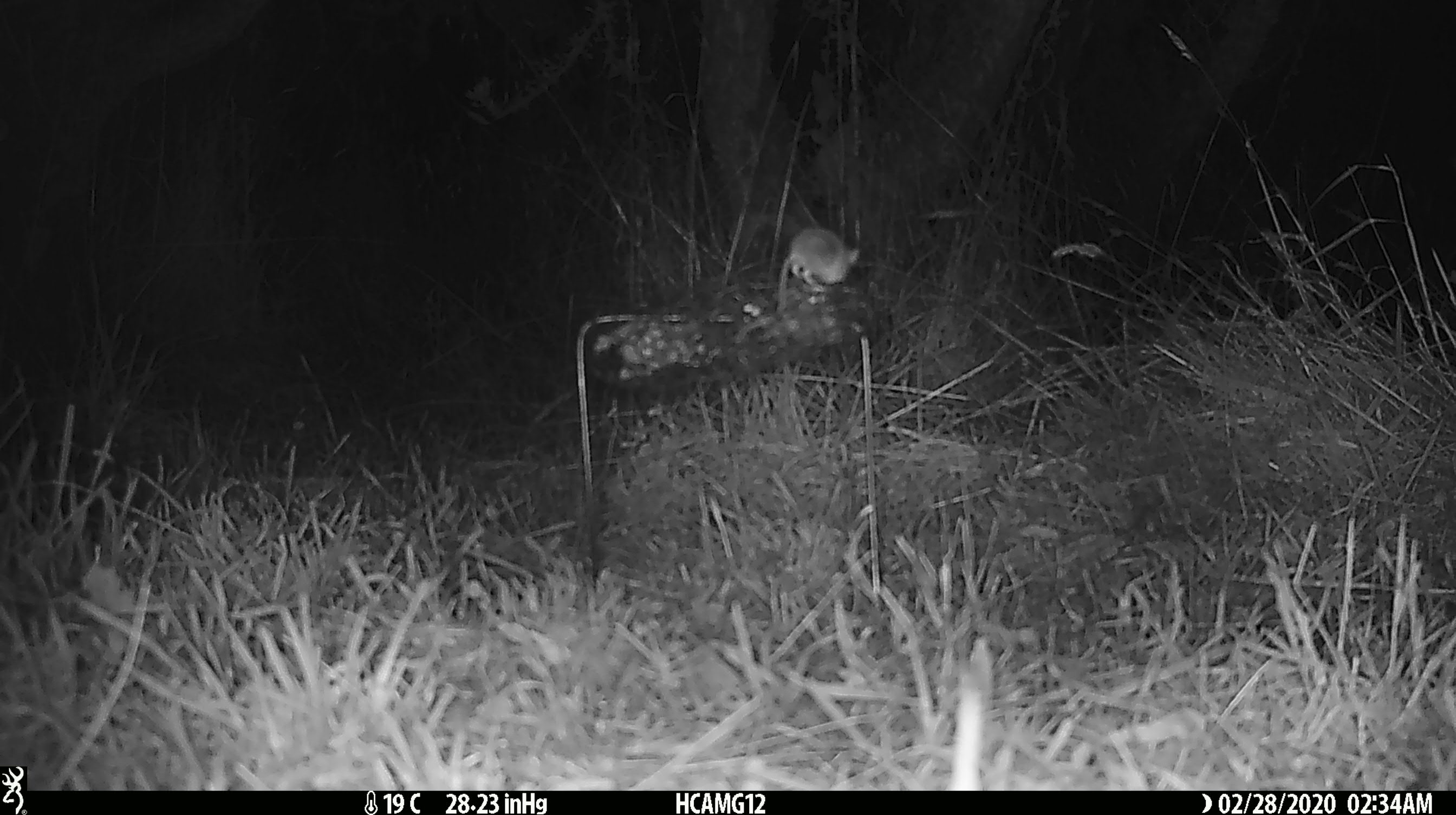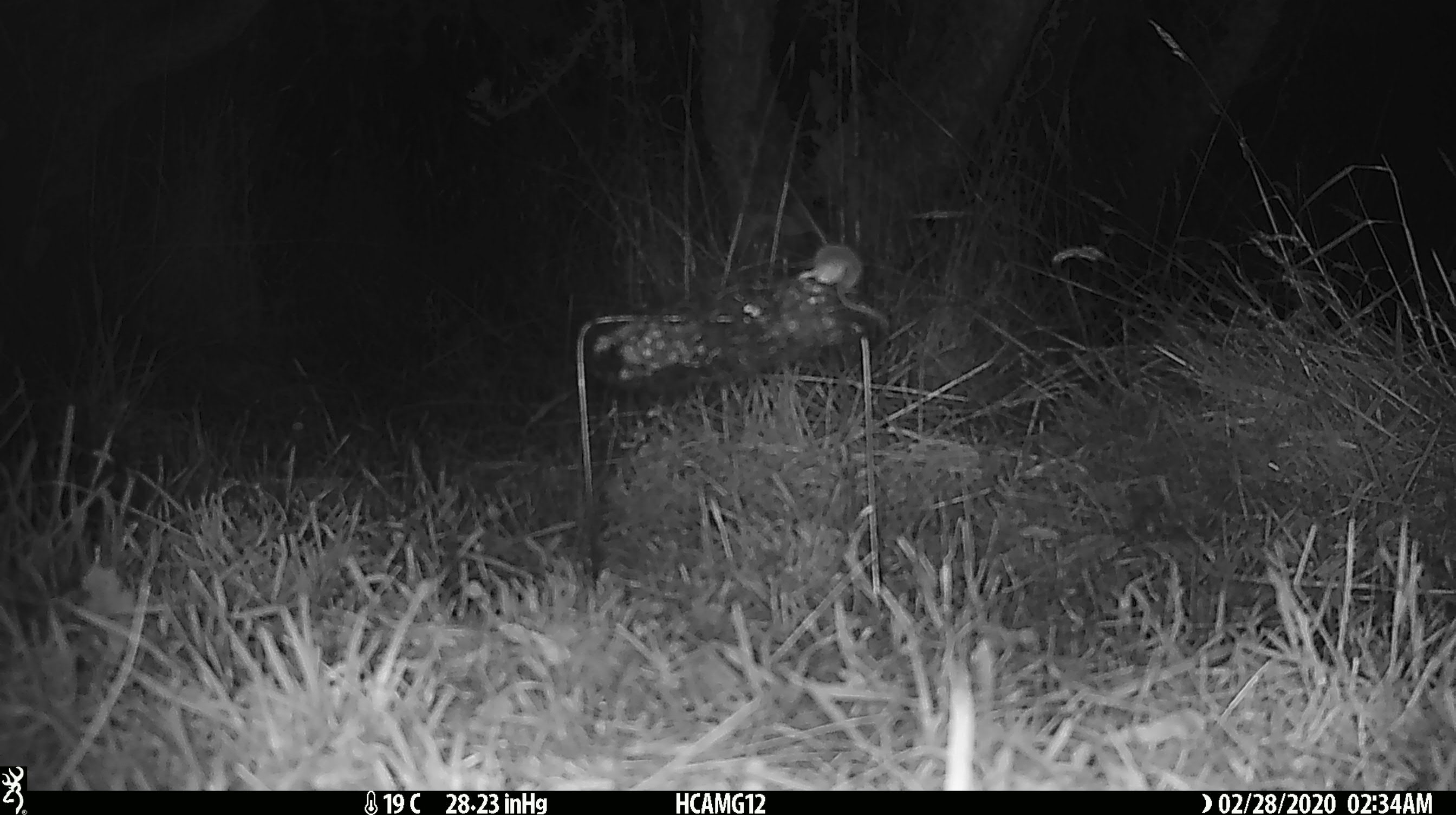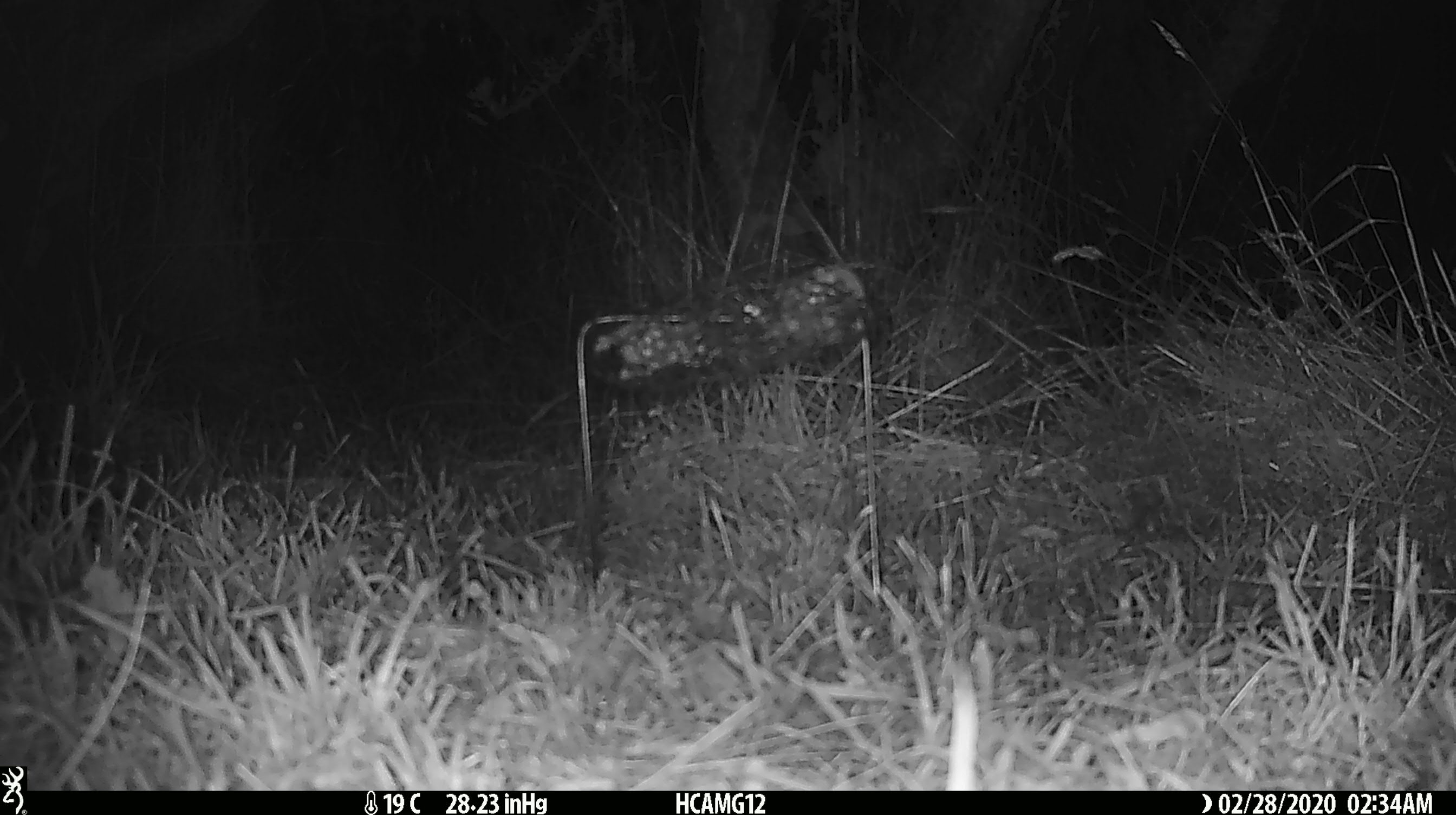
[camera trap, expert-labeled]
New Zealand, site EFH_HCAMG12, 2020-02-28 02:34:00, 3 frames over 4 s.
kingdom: Animalia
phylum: Chordata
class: Mammalia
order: Rodentia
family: Muridae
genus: Mus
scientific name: Mus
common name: mouse